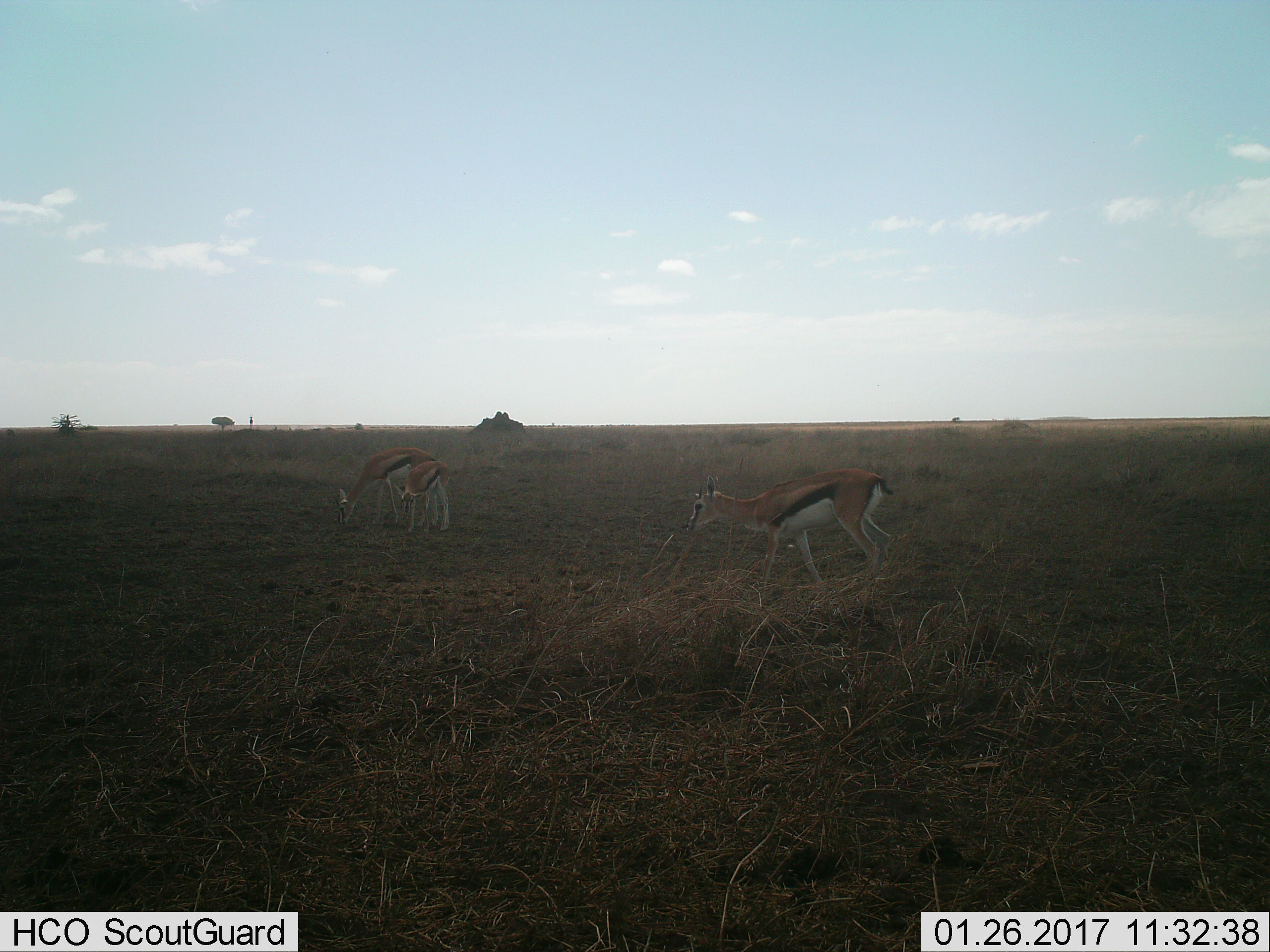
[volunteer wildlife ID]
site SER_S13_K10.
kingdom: Animalia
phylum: Chordata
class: Mammalia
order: Artiodactyla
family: Bovidae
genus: Eudorcas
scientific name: Eudorcas thomsonii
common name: thomson's gazelle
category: gazellethomsons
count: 3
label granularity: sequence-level